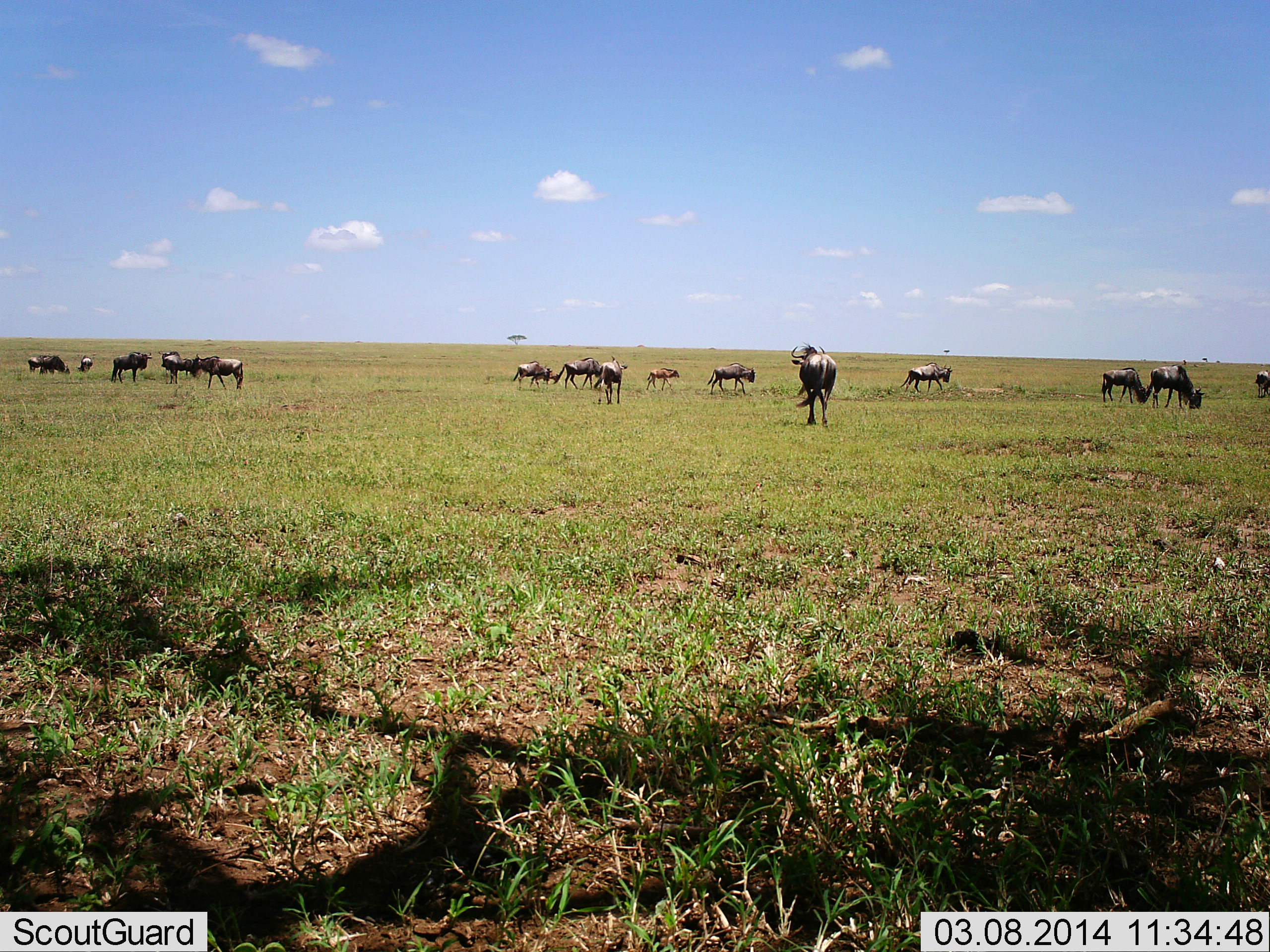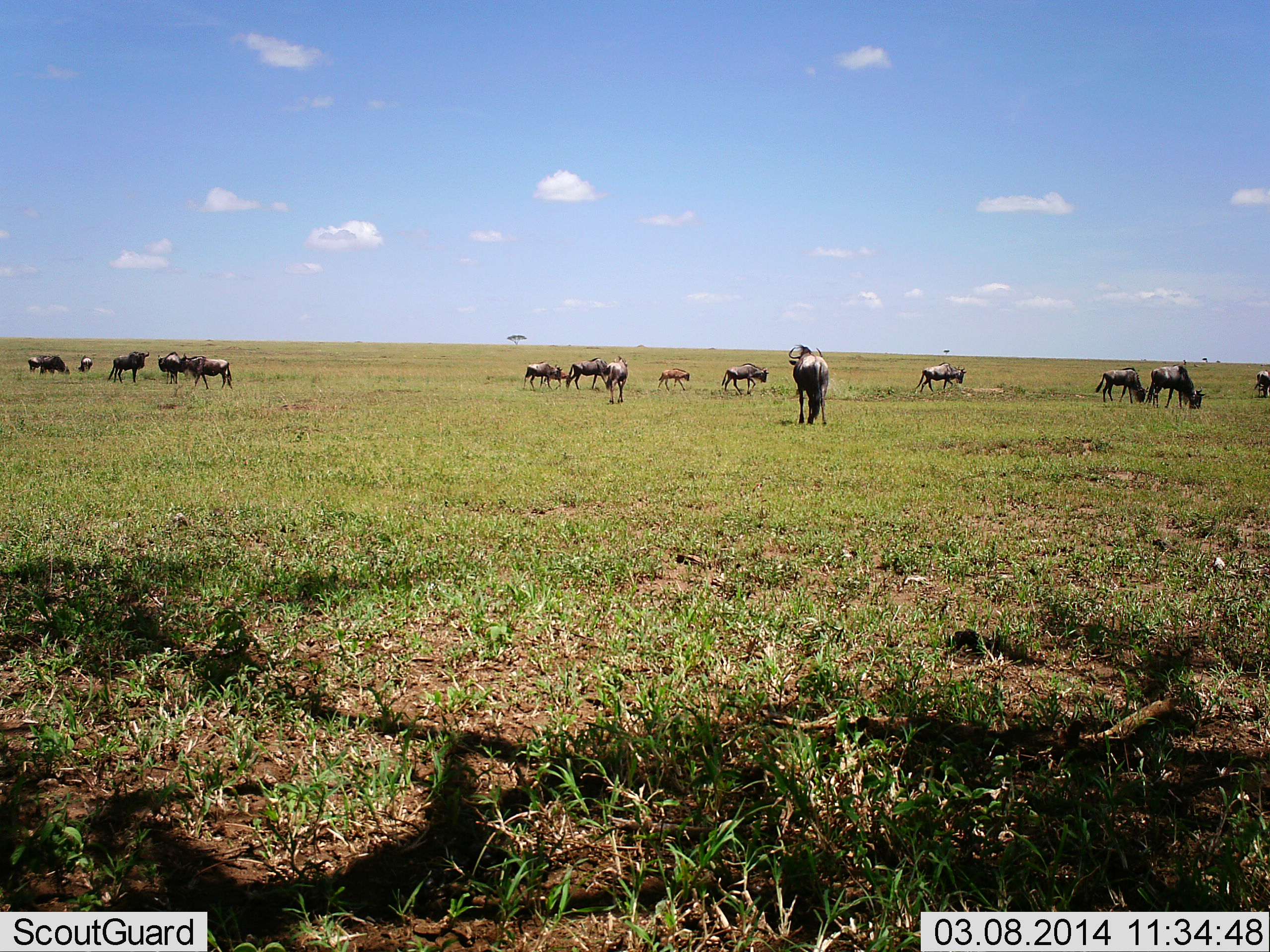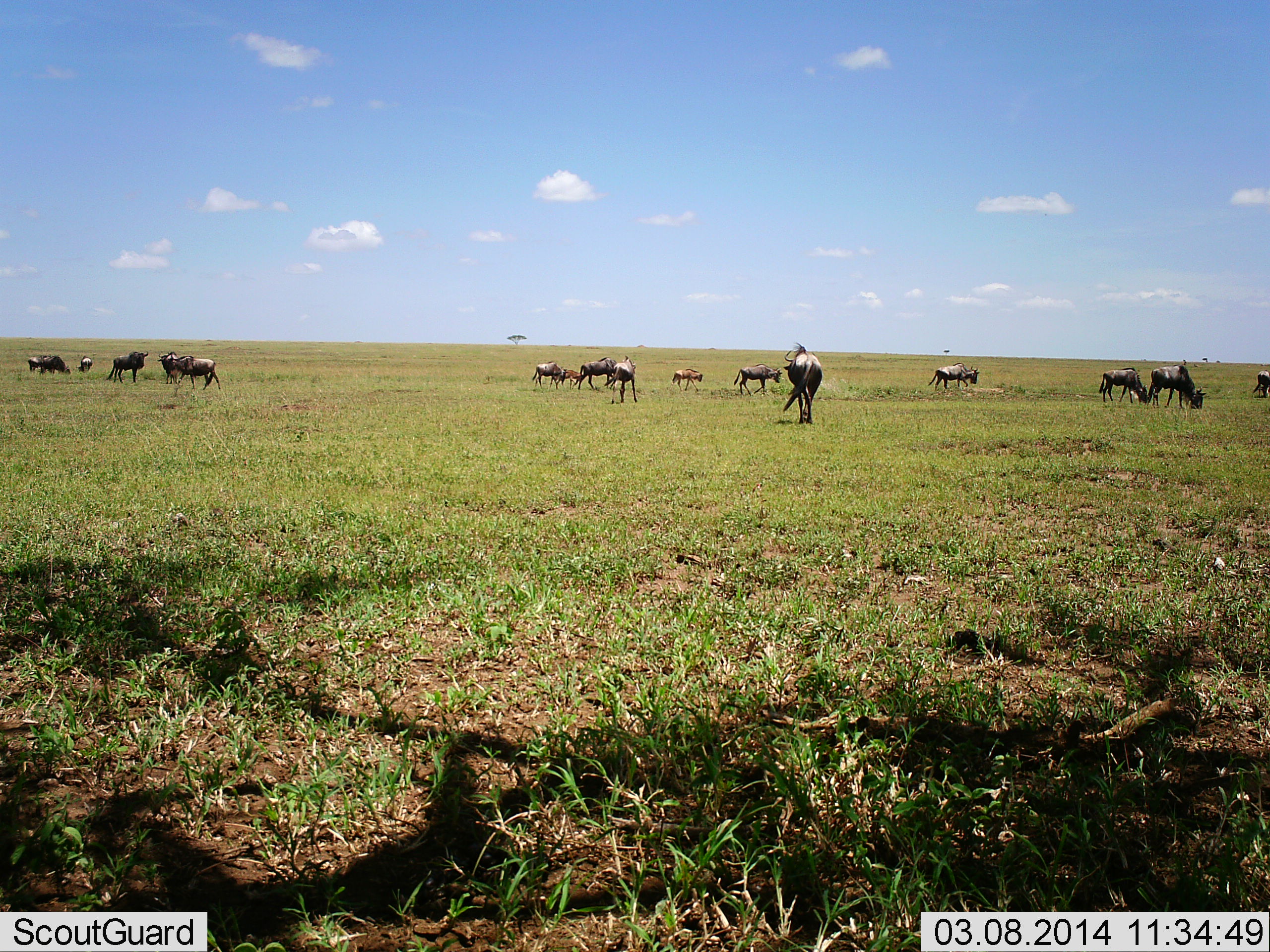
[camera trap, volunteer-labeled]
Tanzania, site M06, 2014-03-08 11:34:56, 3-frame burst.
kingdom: Animalia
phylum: Chordata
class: Mammalia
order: Artiodactyla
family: Bovidae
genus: Connochaetes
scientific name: Connochaetes taurinus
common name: blue wildebeest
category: wildebeest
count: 11-50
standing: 60%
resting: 0%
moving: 70%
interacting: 0%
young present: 70%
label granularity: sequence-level